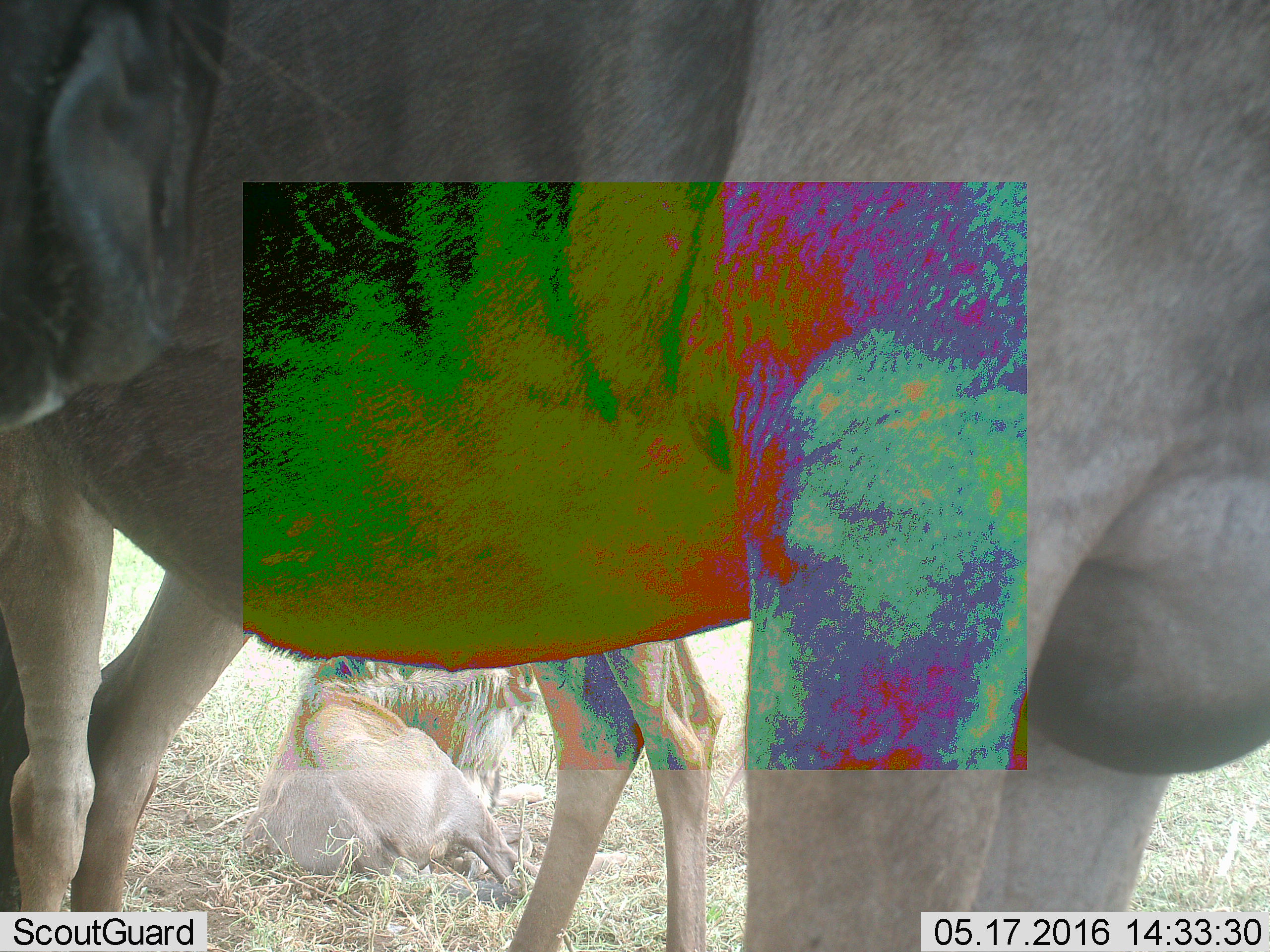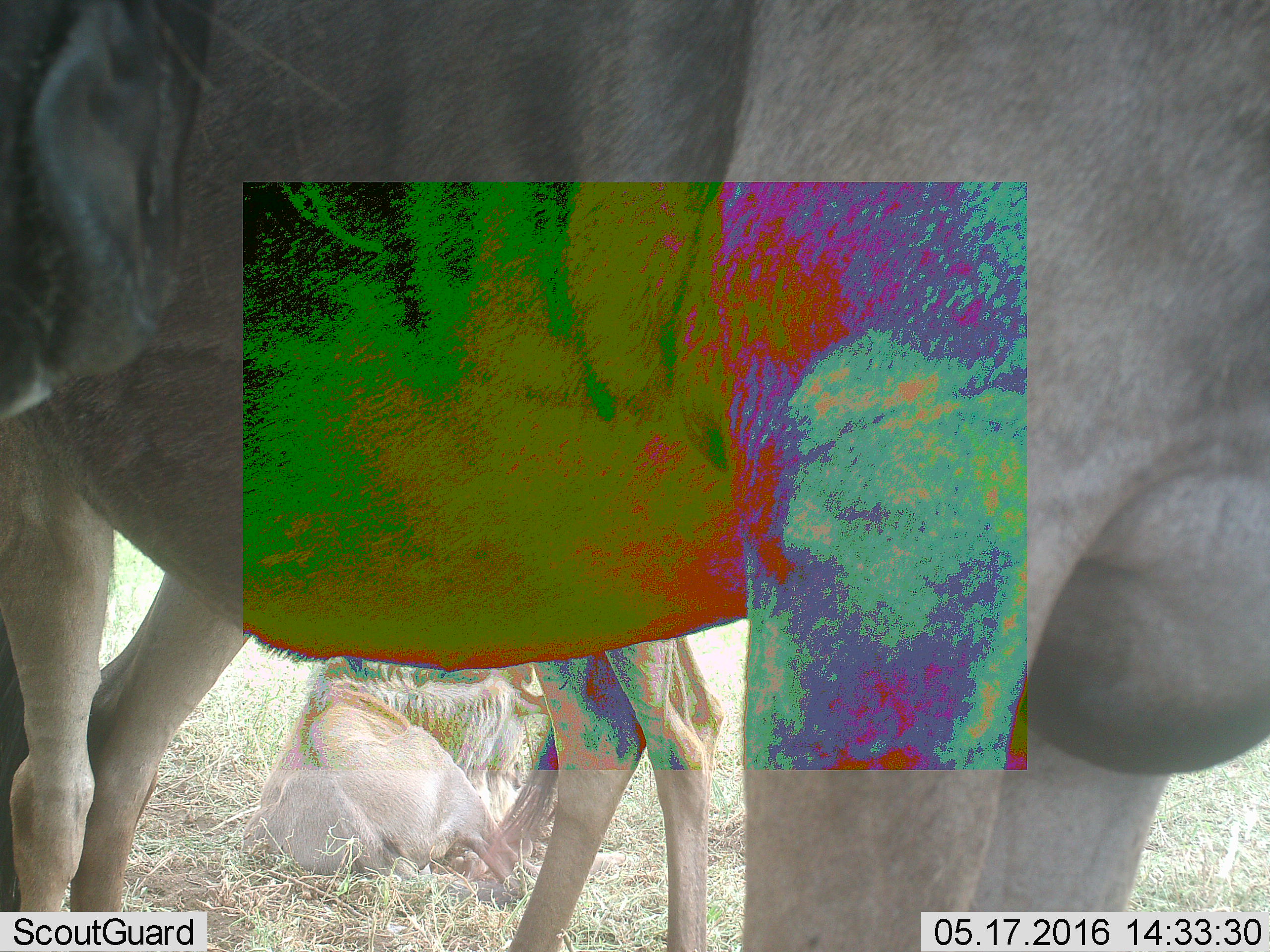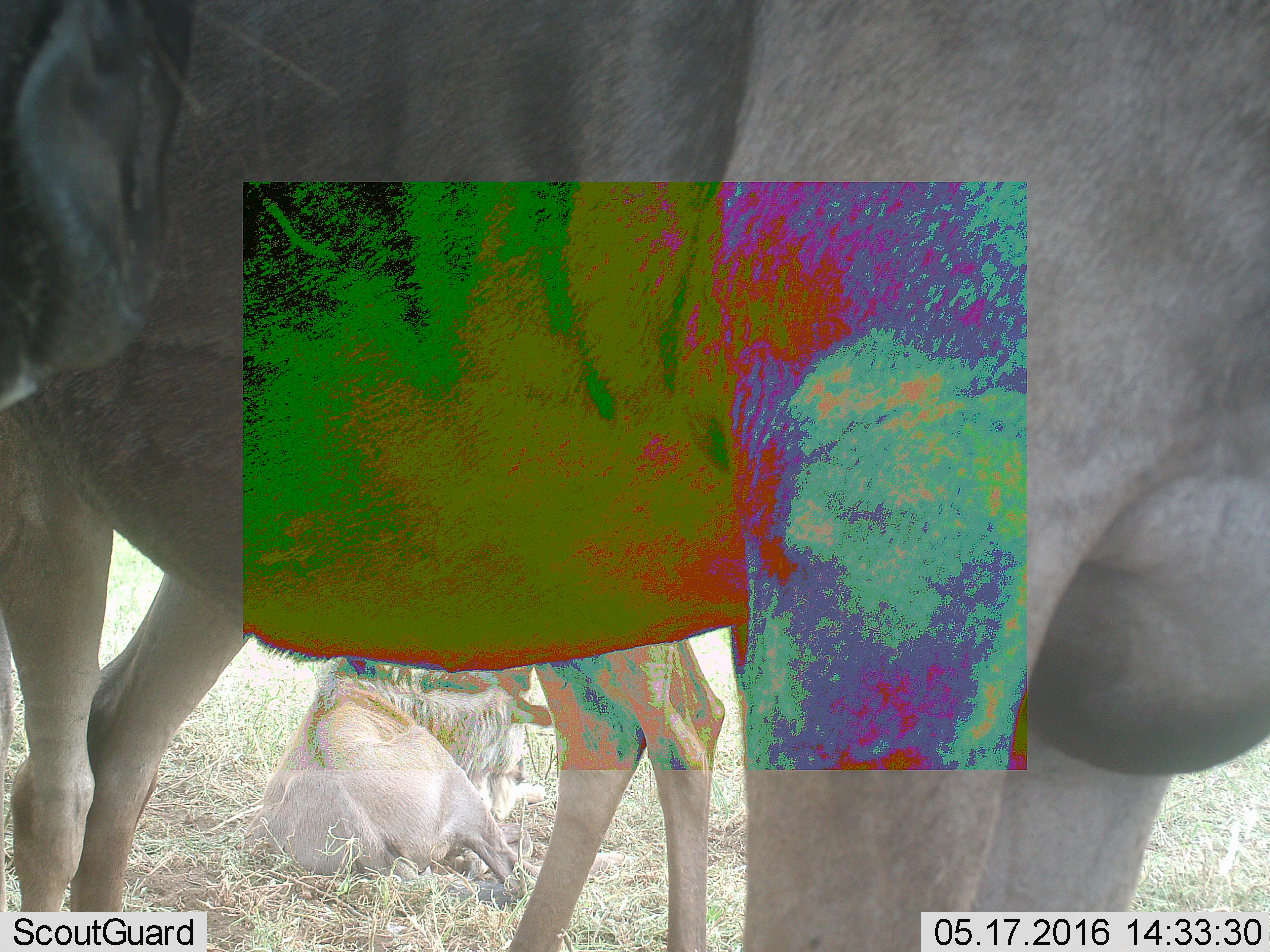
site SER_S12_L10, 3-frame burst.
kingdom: Animalia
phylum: Chordata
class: Mammalia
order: Artiodactyla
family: Bovidae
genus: Connochaetes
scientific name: Connochaetes taurinus taurinus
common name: blue wildebeest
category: wildebeestblue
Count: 4.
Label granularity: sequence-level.